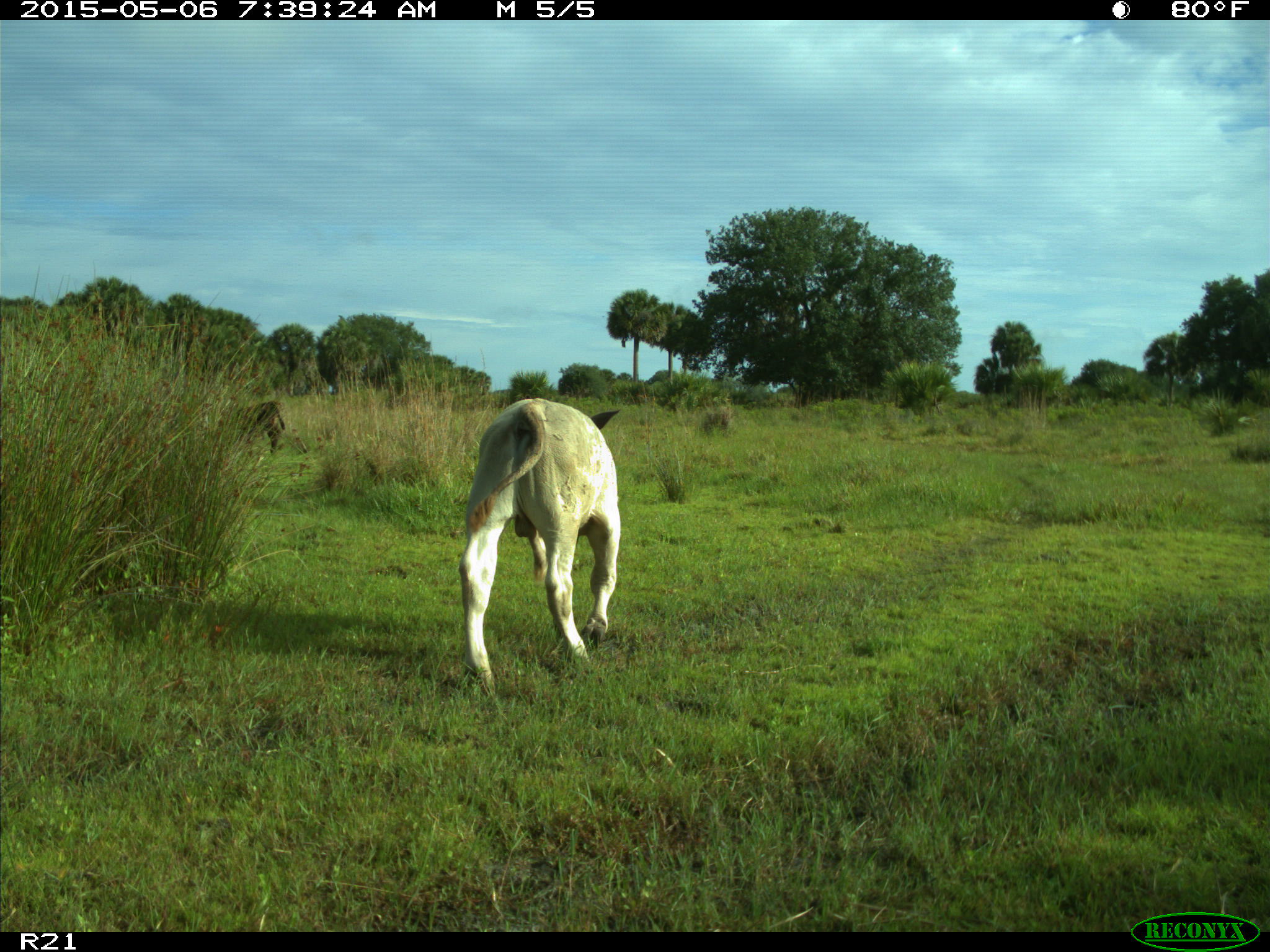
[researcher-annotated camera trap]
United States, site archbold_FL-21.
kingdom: Animalia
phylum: Chordata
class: Mammalia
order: Artiodactyla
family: Bovidae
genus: Bos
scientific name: Bos taurus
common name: domestic cow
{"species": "Bos taurus (domestic cow)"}